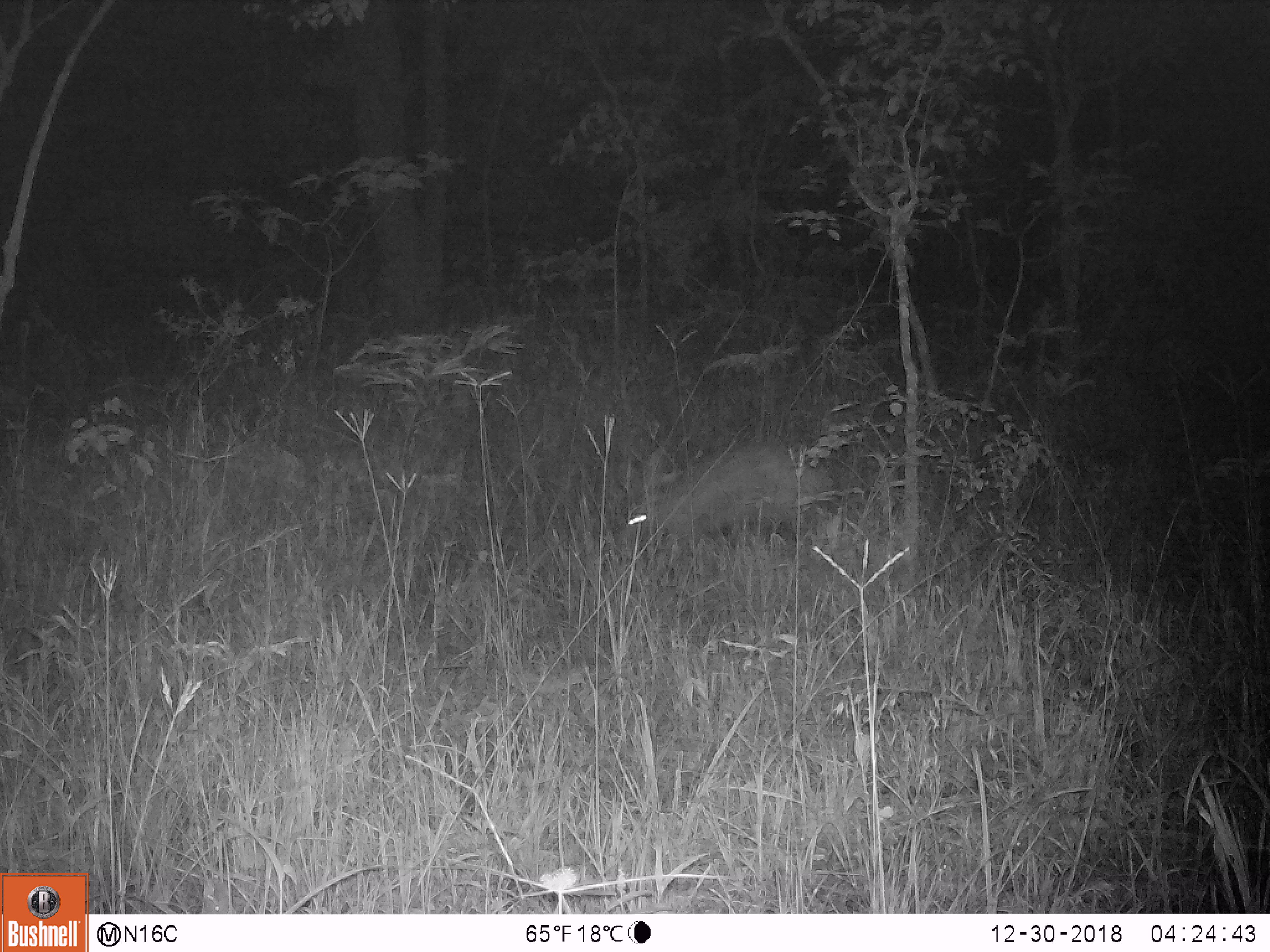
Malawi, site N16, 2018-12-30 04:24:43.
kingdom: Animalia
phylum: Chordata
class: Mammalia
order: Tubulidentata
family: Orycteropodidae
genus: Orycteropus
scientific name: Orycteropus afer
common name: aardvark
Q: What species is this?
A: Aardvark (Orycteropus afer).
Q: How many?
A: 1.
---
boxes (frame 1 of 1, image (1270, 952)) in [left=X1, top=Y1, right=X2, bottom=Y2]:
aardvark: [left=607, top=440, right=831, bottom=561]